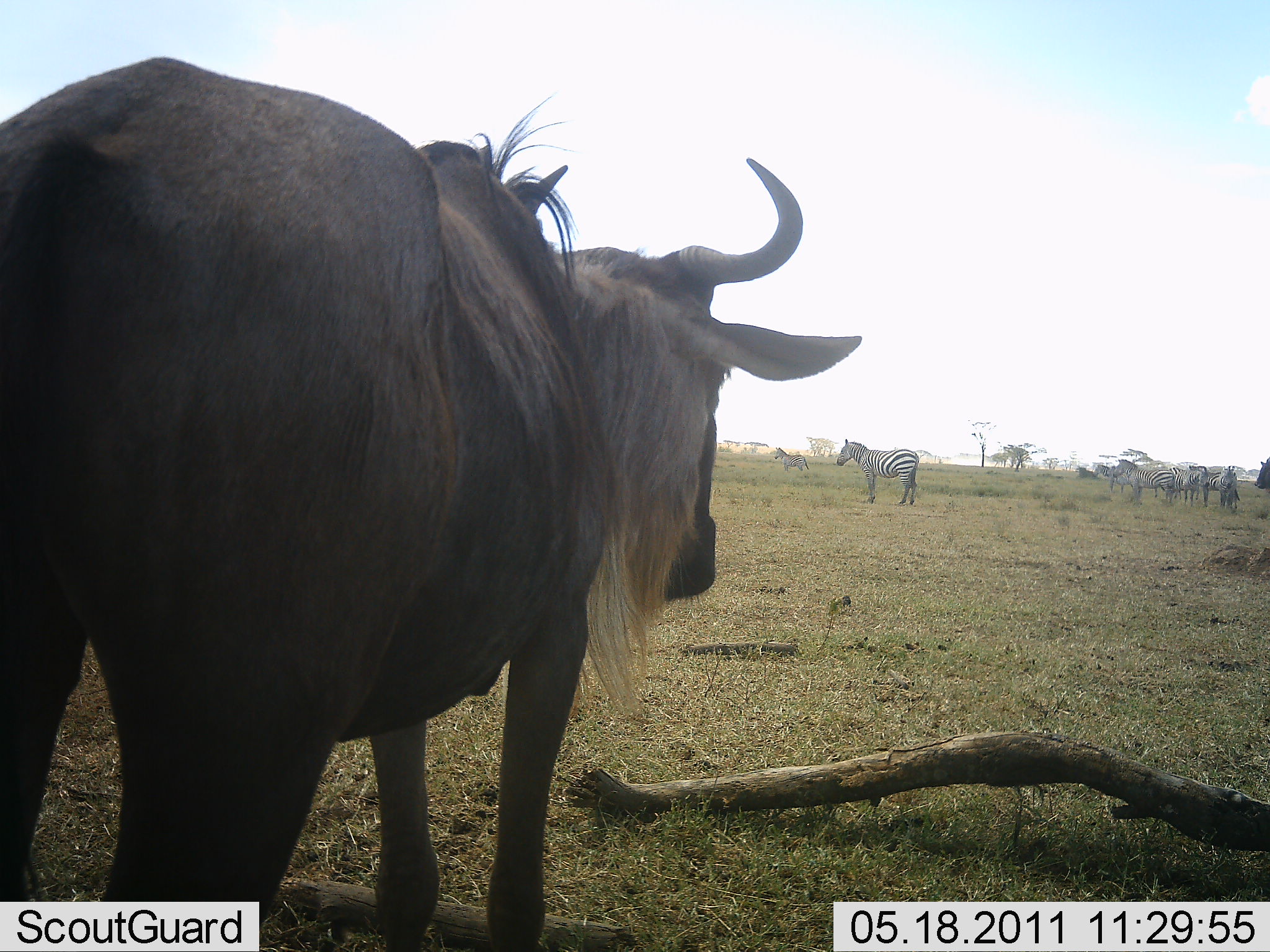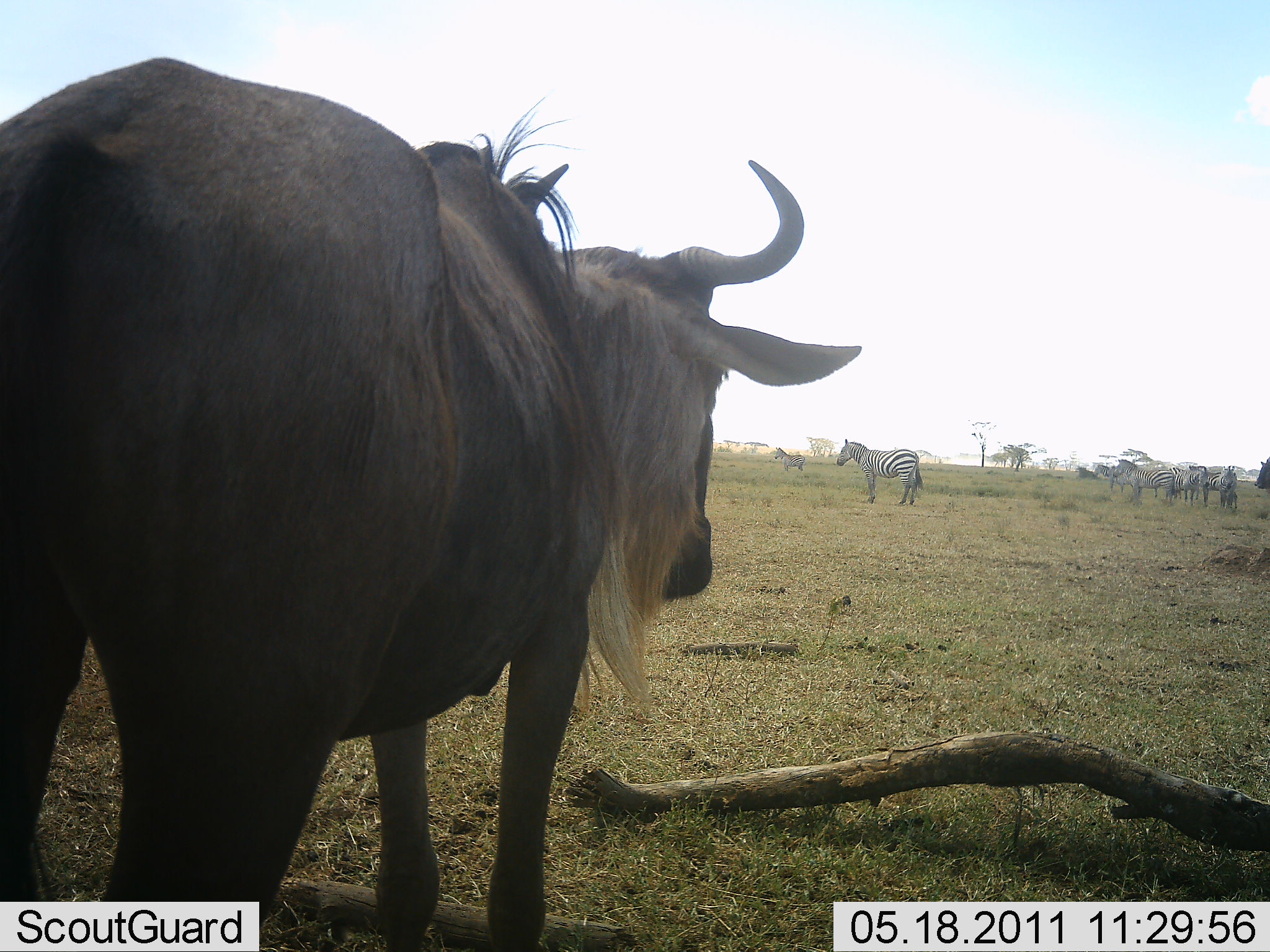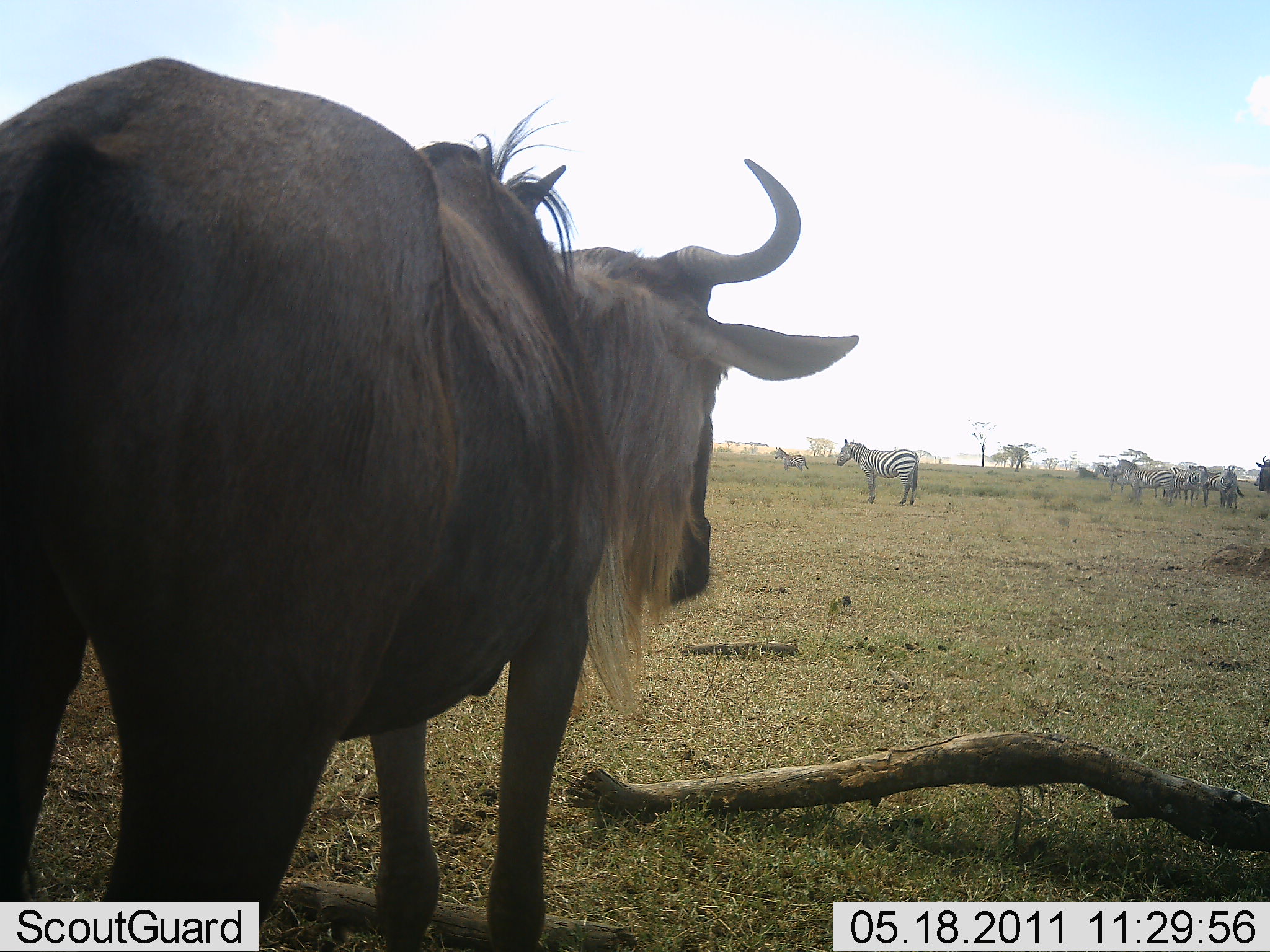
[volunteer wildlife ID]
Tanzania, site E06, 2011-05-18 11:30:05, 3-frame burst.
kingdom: Animalia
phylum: Chordata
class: Mammalia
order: Artiodactyla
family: Bovidae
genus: Connochaetes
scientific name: Connochaetes taurinus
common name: blue wildebeest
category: wildebeest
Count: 1.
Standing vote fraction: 100%.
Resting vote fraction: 0%.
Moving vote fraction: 0%.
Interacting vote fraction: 0%.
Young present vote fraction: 0%.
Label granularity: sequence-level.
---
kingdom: Animalia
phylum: Chordata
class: Mammalia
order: Perissodactyla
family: Equidae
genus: Equus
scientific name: Equus quagga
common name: plains zebra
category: zebra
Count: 6.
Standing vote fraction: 100%.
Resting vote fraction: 0%.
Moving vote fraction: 0%.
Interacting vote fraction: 0%.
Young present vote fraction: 0%.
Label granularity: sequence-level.